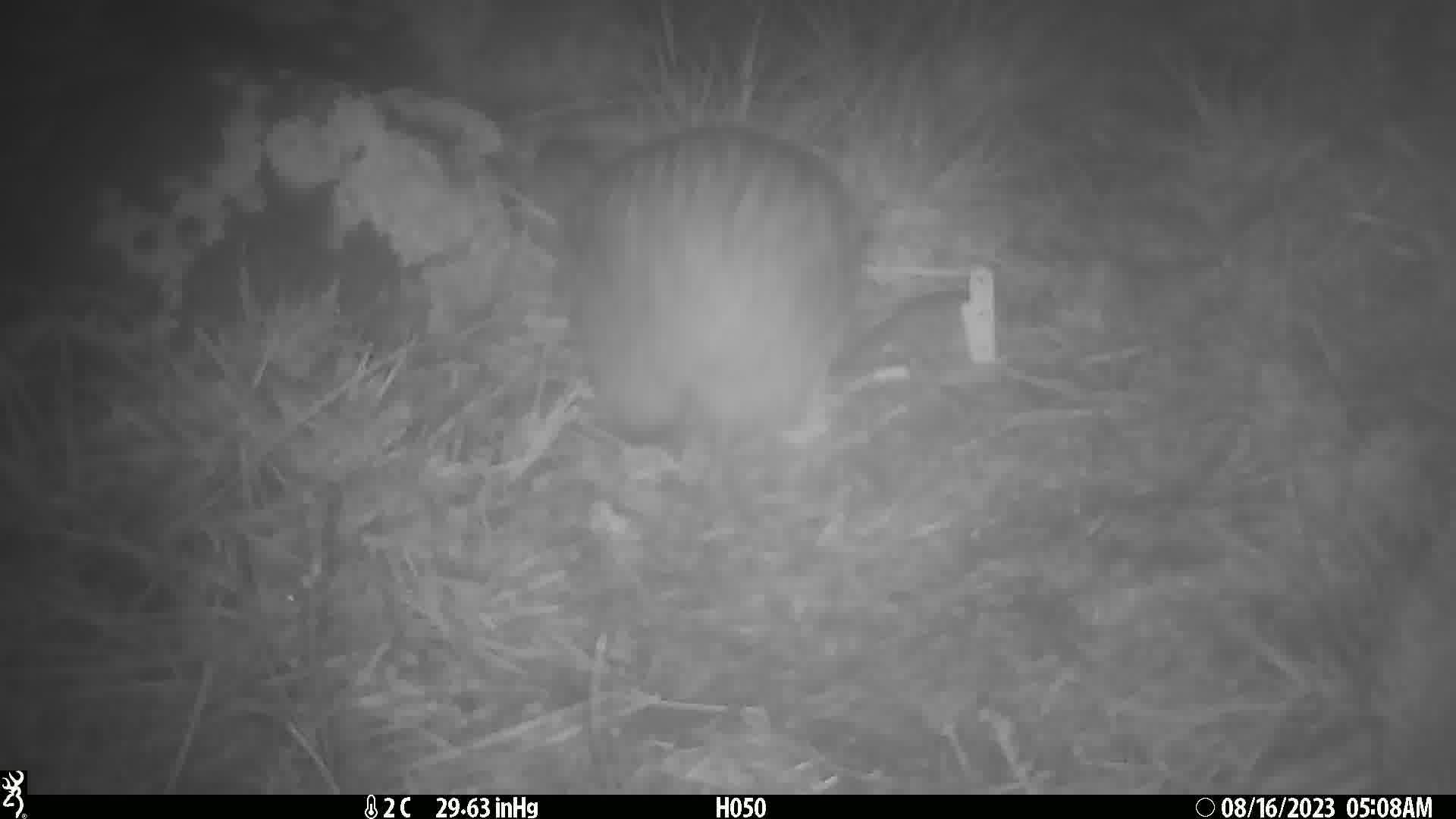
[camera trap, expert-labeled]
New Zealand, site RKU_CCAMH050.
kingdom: Animalia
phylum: Chordata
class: Aves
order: Apterygiformes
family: Apterygidae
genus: Apteryx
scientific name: Apteryx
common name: kiwi